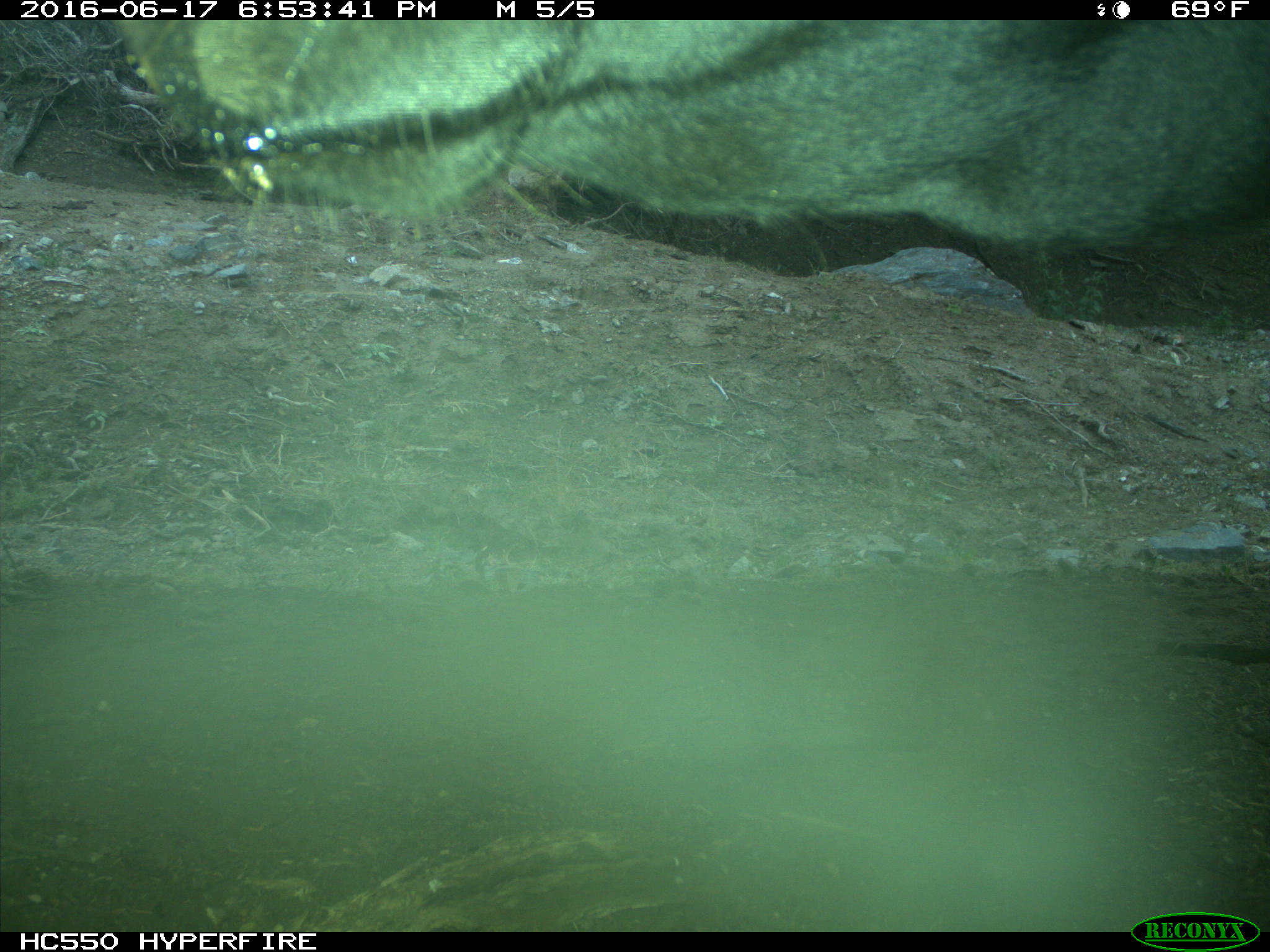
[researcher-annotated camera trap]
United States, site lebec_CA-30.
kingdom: Animalia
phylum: Chordata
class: Mammalia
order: Artiodactyla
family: Bovidae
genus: Bos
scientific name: Bos taurus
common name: domestic cow